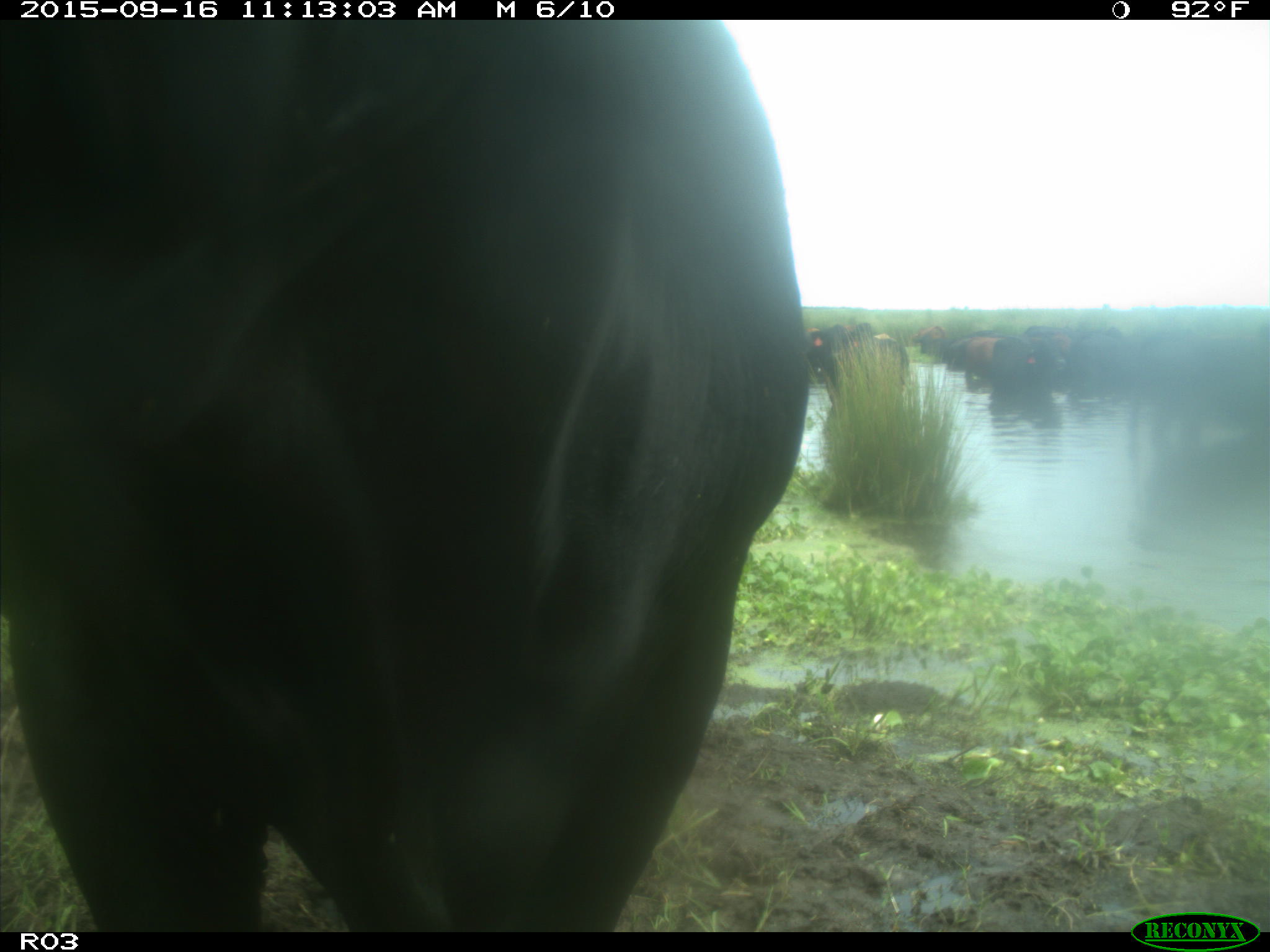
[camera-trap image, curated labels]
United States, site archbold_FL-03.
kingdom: Animalia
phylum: Chordata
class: Mammalia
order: Artiodactyla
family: Bovidae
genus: Bos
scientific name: Bos taurus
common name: domestic cow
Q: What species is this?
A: Bos taurus (domestic cow).